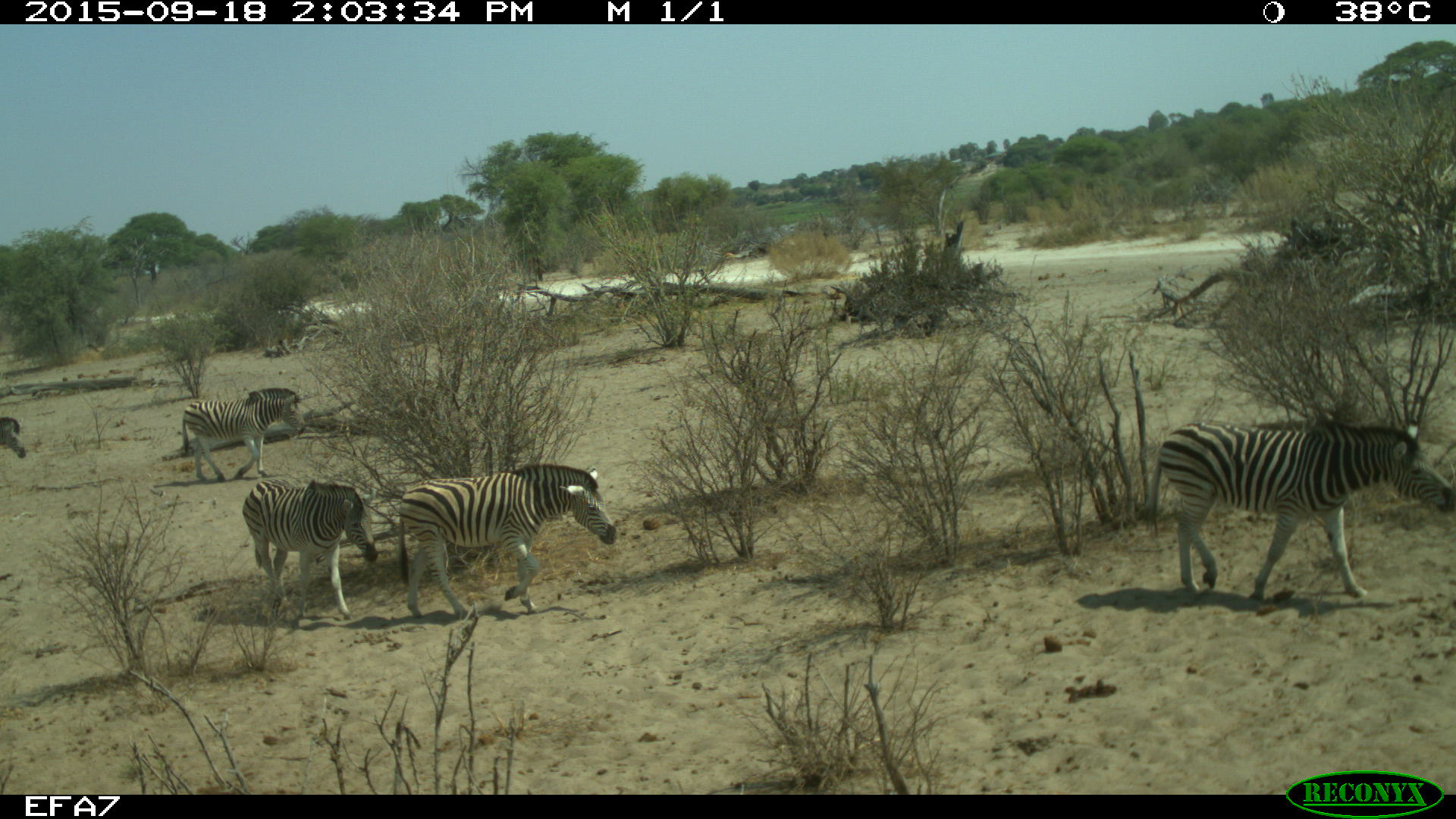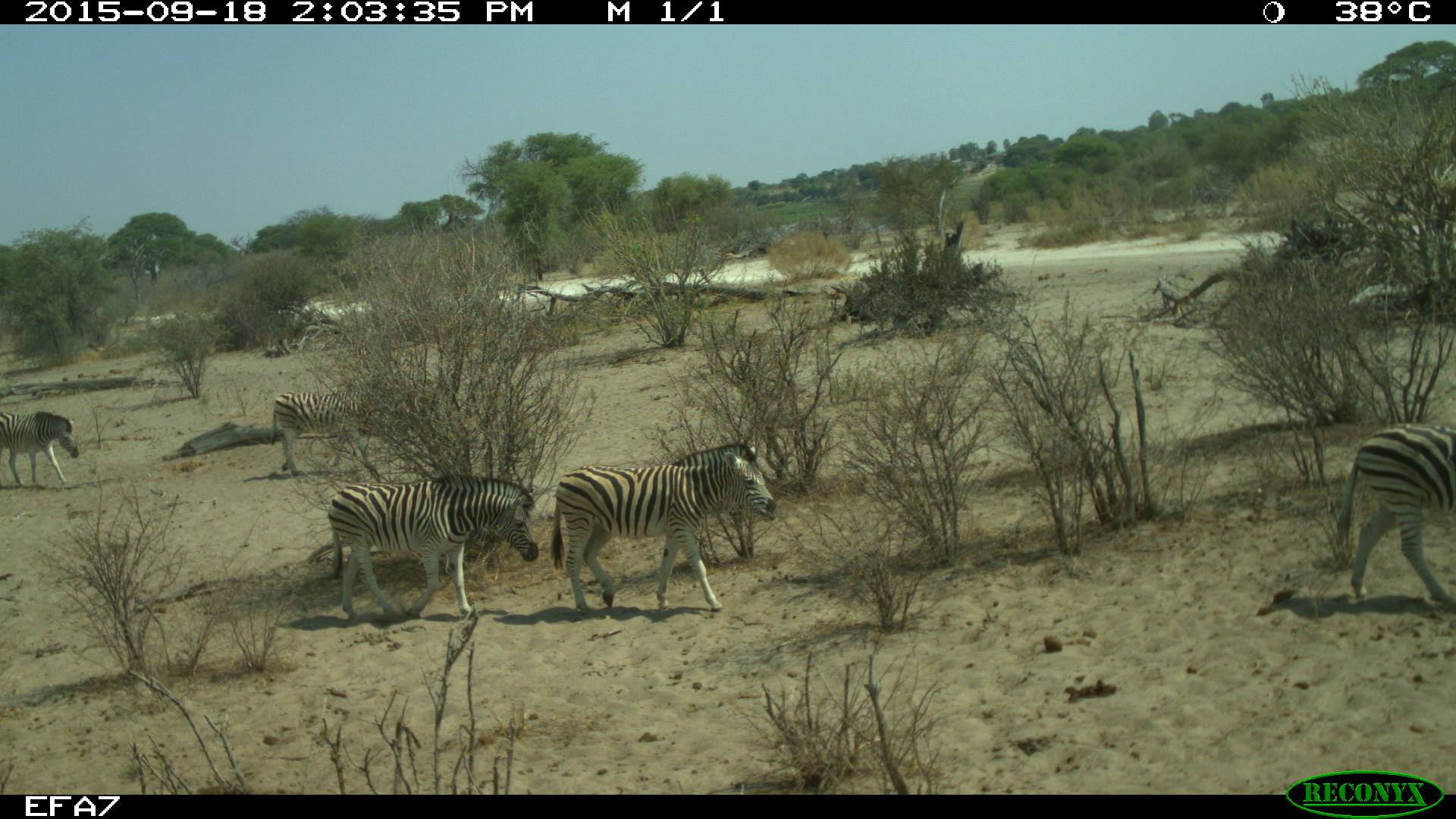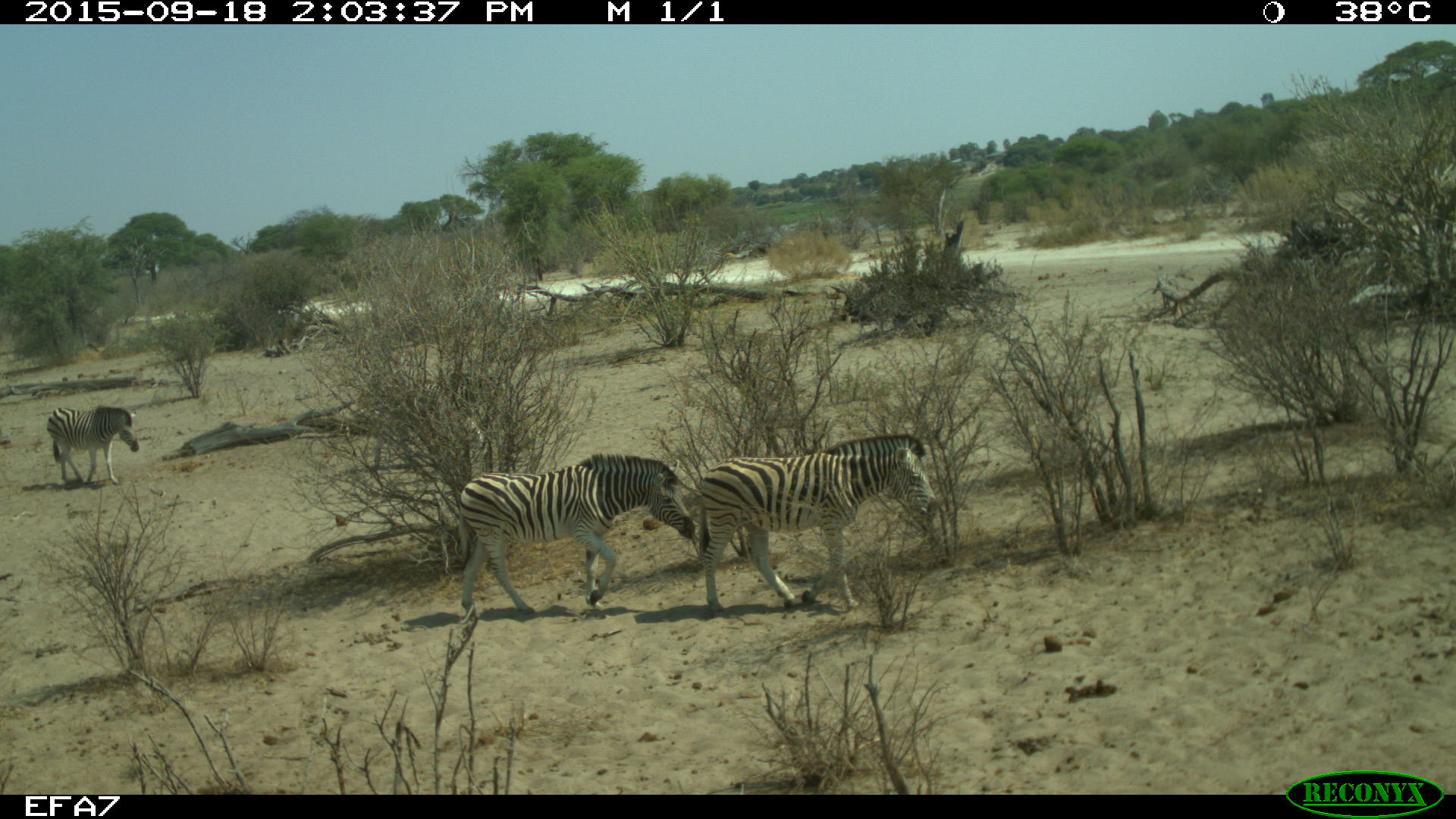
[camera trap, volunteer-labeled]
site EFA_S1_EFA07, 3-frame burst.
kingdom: Animalia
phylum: Chordata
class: Mammalia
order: Perissodactyla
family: Equidae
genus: Equus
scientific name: Equus quagga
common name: plains zebra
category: zebraplains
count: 5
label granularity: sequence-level